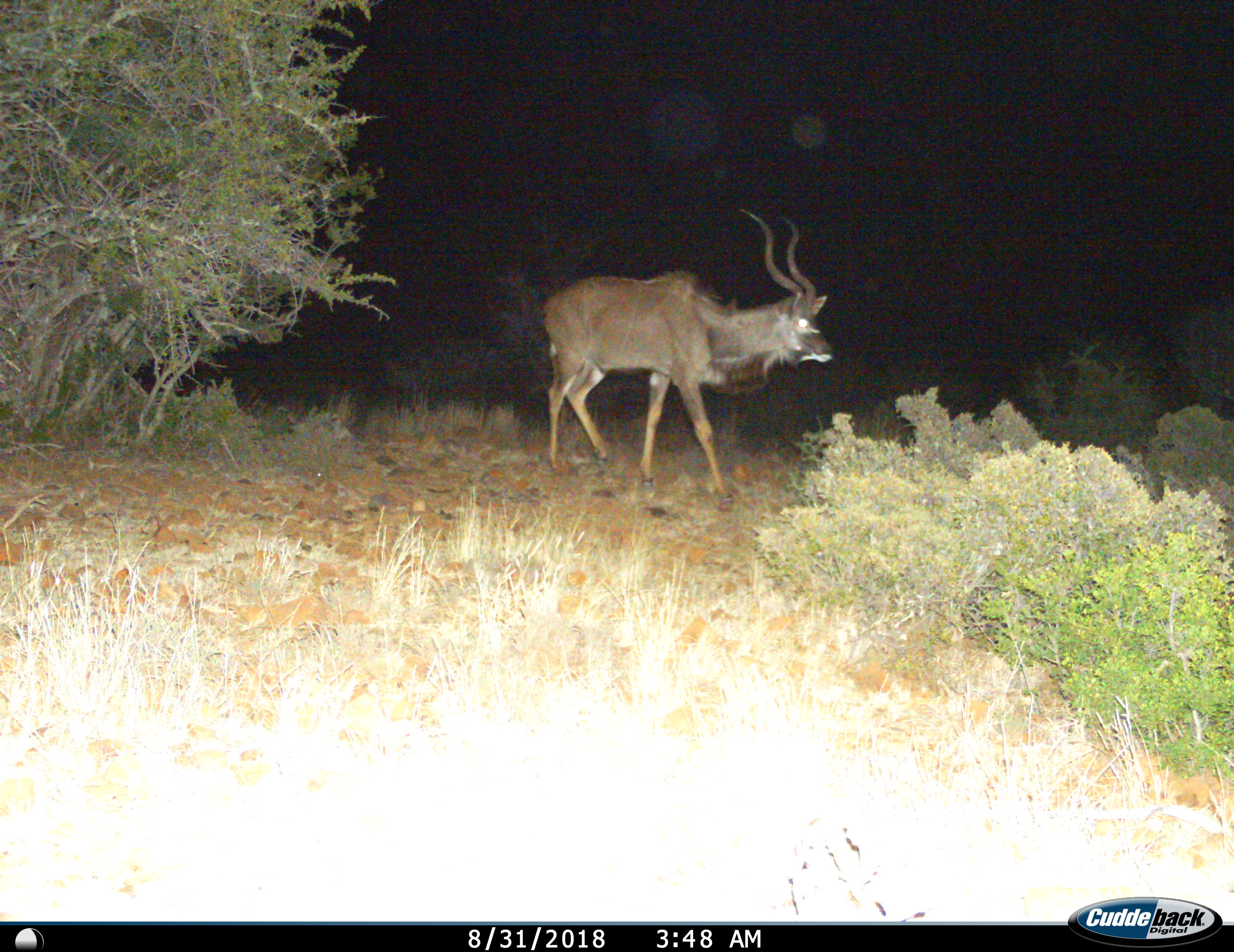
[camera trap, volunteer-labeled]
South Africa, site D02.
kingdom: Animalia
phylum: Chordata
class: Mammalia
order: Artiodactyla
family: Bovidae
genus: Tragelaphus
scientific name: Tragelaphus strepsiceros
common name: greater kudu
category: kudu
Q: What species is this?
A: Kudu (greater kudu) (Tragelaphus strepsiceros).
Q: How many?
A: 1.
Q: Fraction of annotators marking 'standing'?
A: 20%.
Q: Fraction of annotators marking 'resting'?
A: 0%.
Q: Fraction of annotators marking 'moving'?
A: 80%.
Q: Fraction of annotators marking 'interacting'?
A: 0%.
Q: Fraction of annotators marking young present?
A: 0%.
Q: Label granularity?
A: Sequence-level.